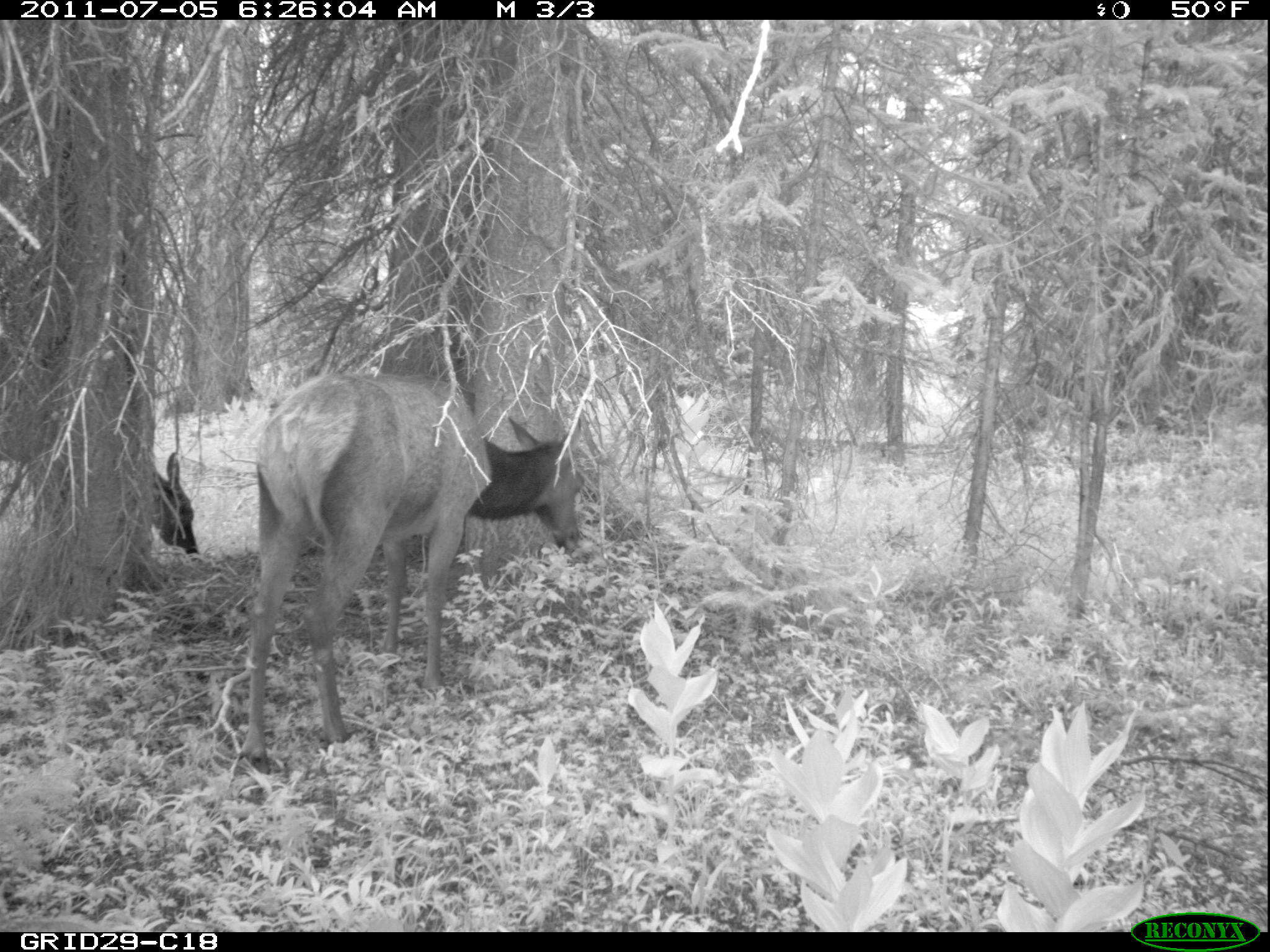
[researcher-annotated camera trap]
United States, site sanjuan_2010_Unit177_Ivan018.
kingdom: Animalia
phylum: Chordata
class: Mammalia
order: Artiodactyla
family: Cervidae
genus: Cervus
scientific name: Cervus elaphus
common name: red deer